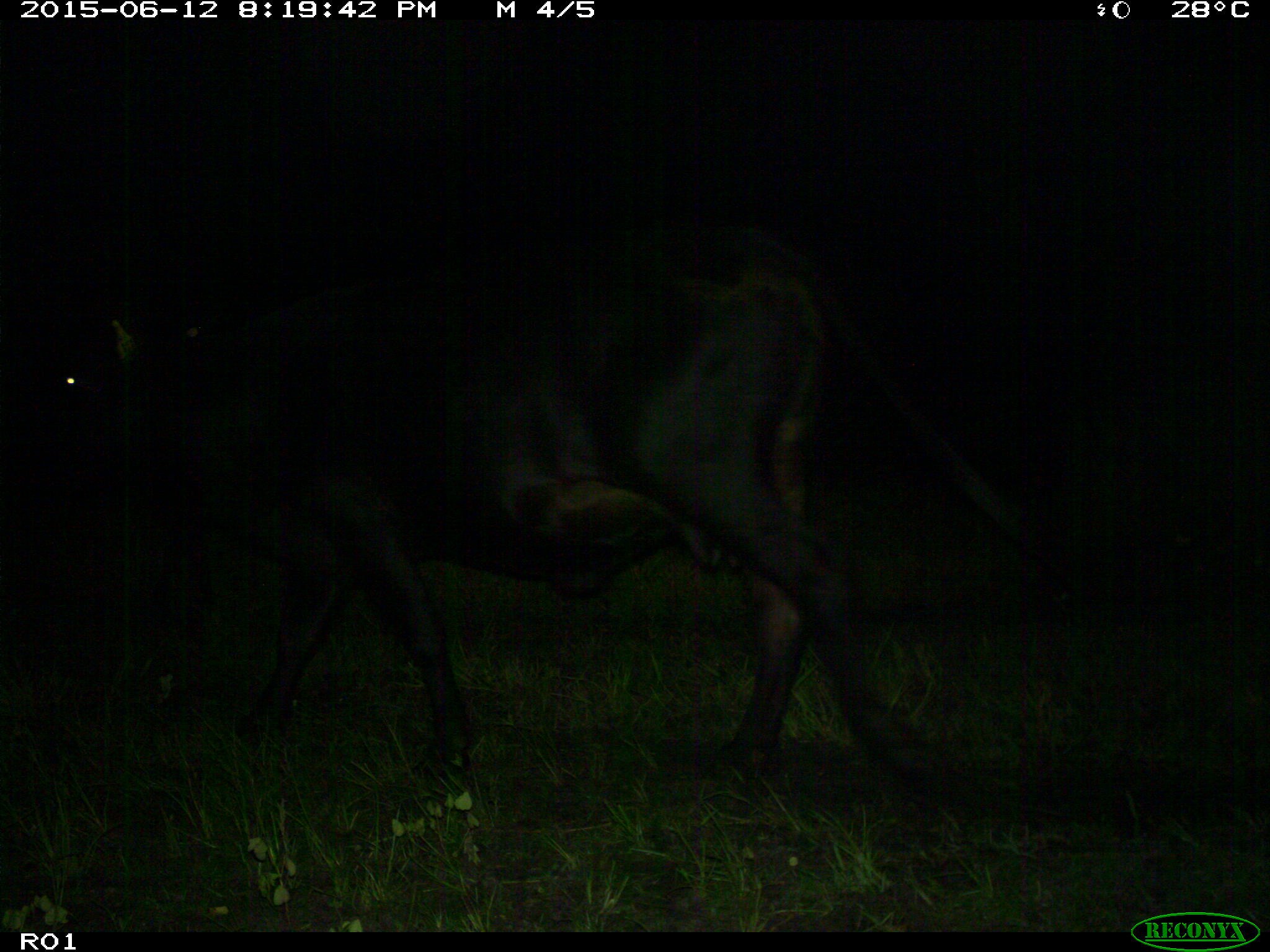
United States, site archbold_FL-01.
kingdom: Animalia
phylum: Chordata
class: Mammalia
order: Artiodactyla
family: Bovidae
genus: Bos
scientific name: Bos taurus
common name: domestic cow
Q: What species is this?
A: Bos taurus (domestic cow).